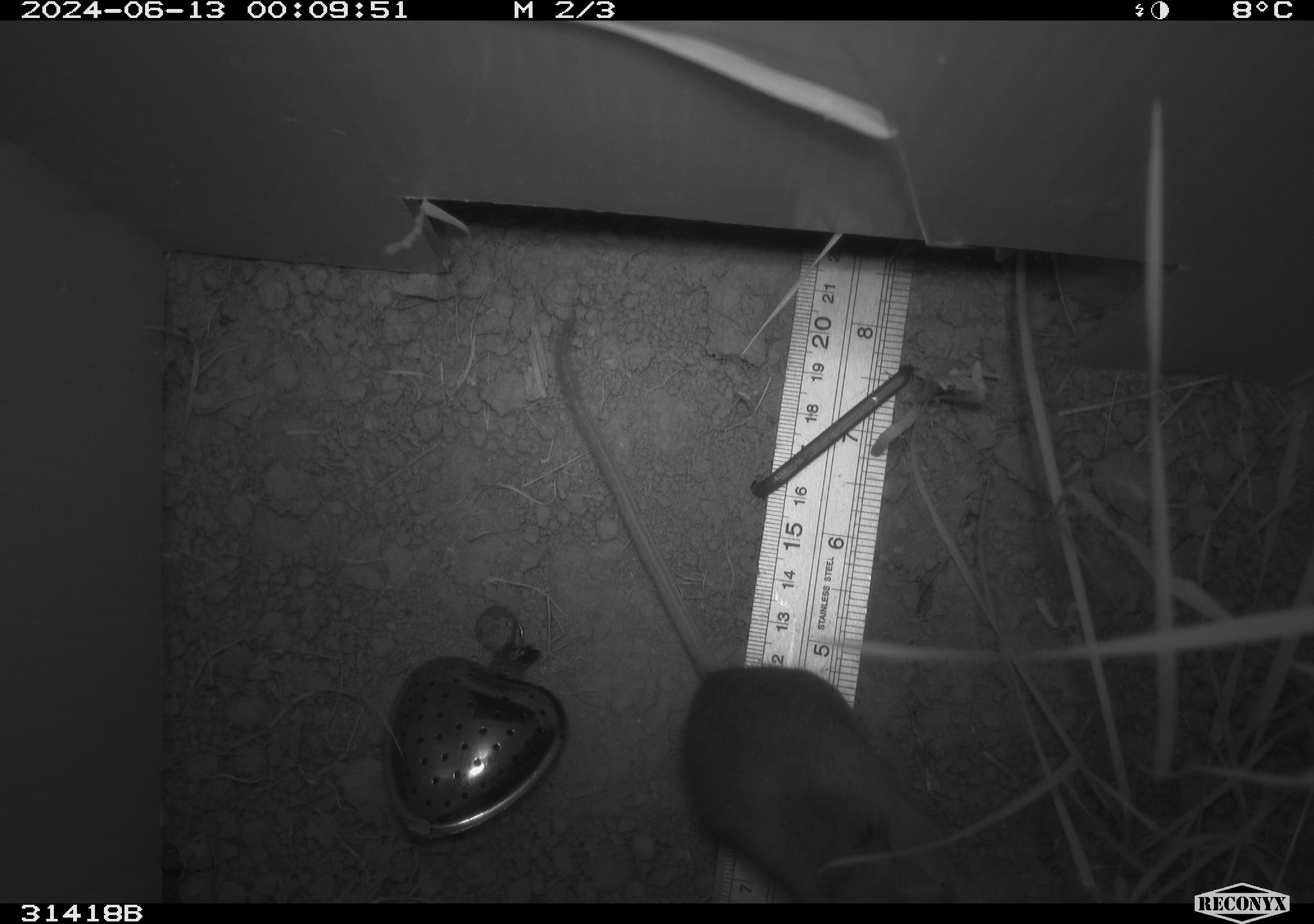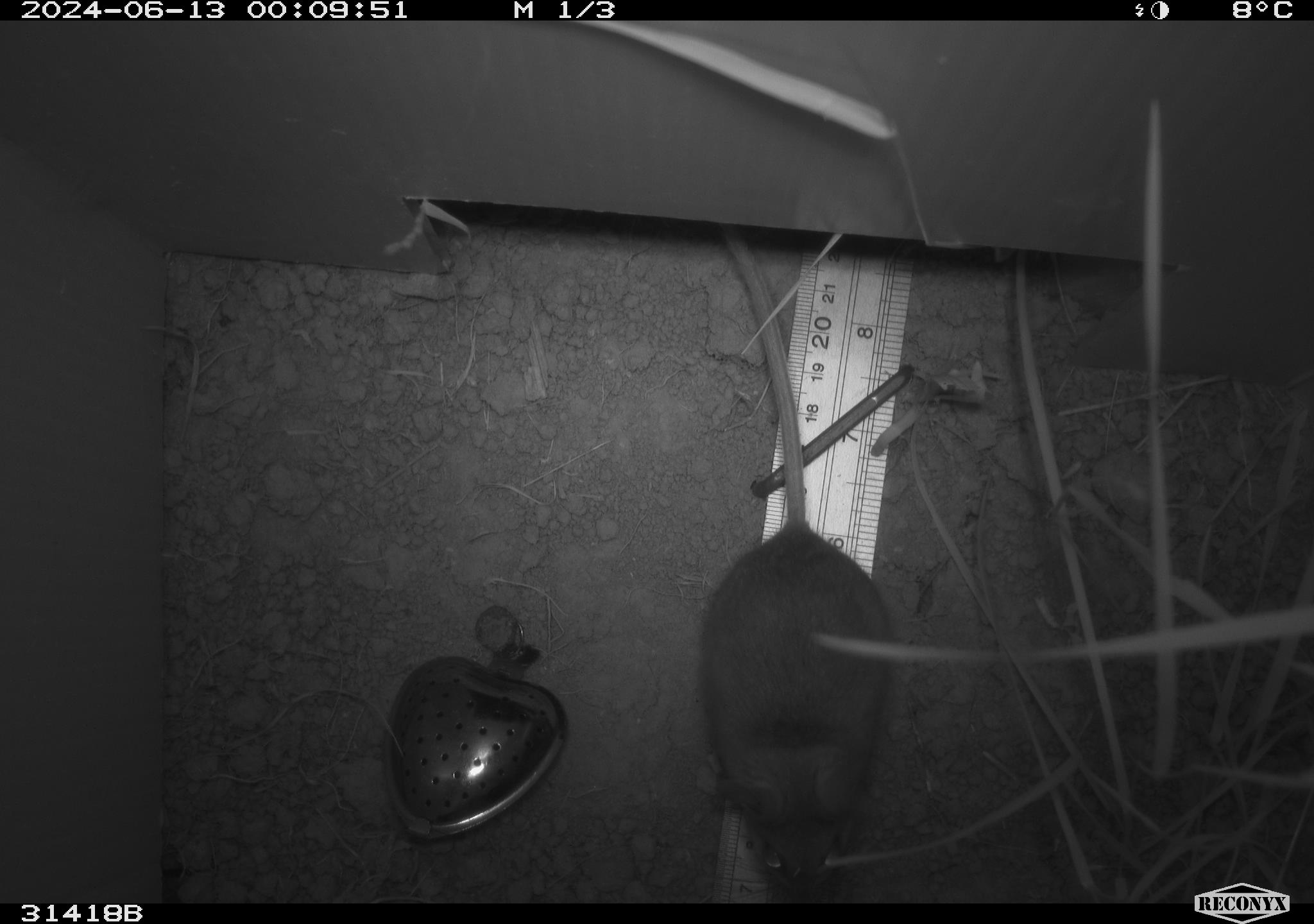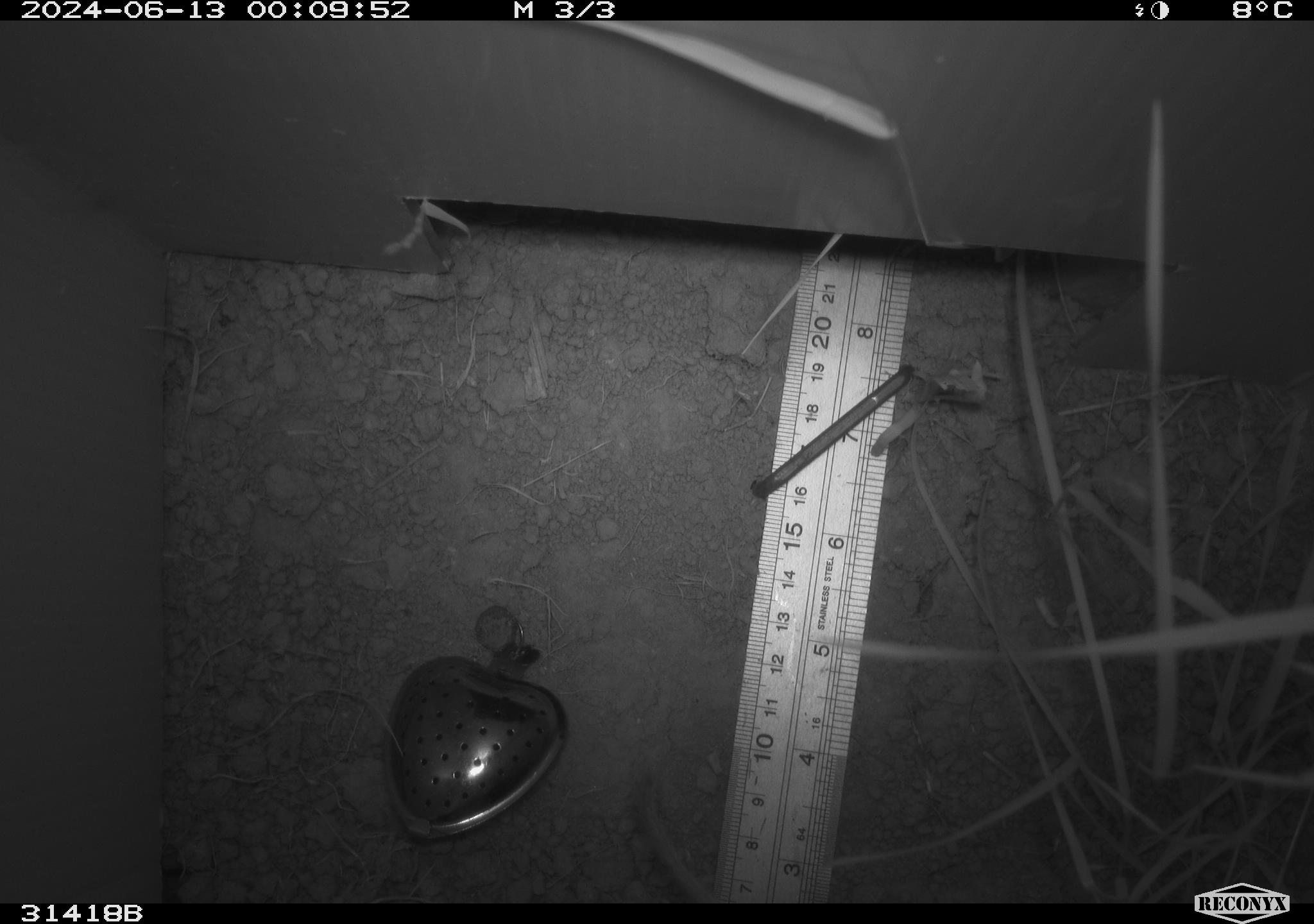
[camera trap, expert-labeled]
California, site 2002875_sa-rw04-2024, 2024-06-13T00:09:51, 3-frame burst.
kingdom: Animalia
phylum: Chordata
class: Mammalia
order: Rodentia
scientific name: Rodentia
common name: rodent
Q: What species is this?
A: Rodent (Rodentia).